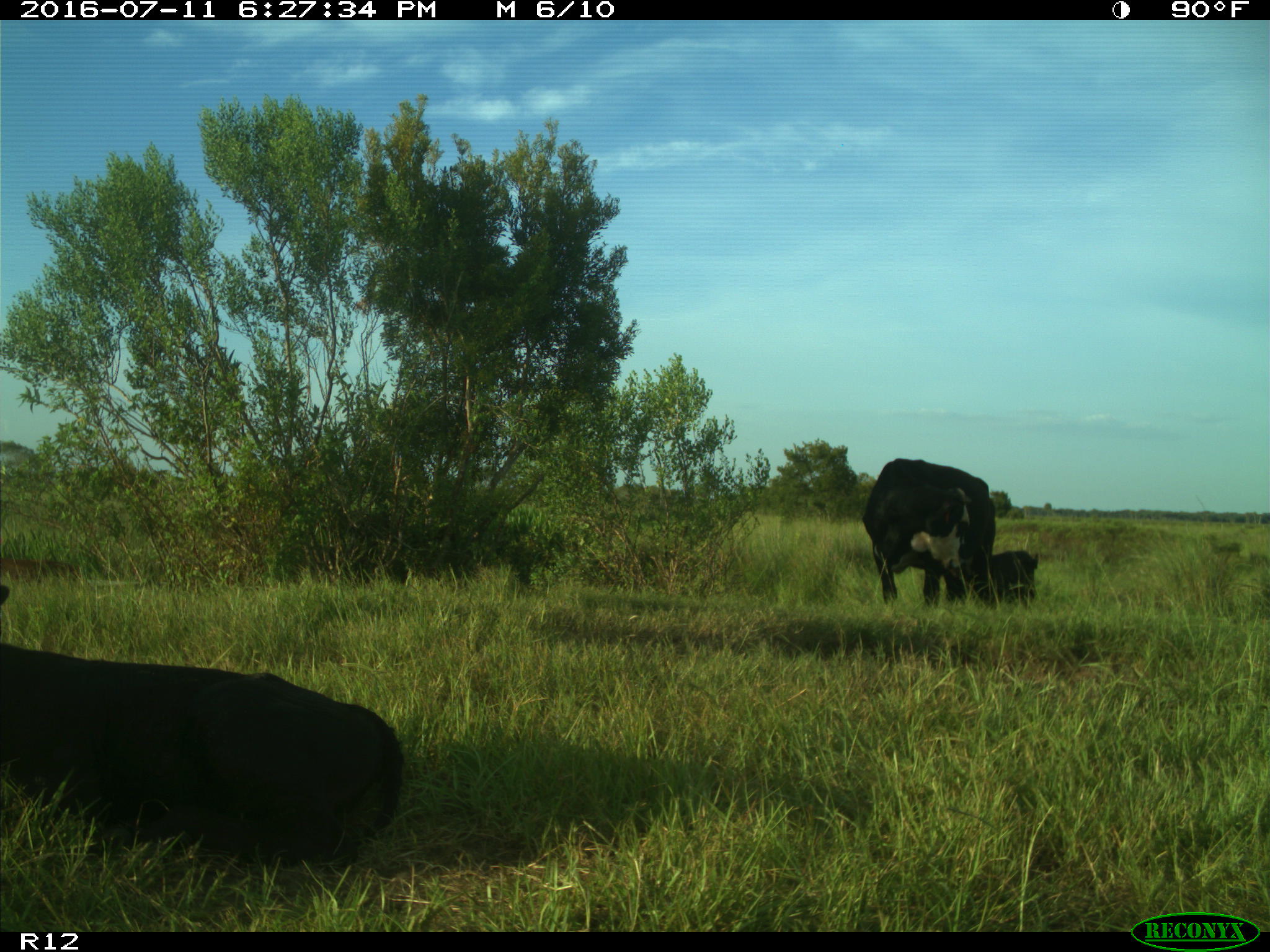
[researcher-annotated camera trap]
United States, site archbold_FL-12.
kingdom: Animalia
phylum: Chordata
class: Mammalia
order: Artiodactyla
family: Bovidae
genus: Bos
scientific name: Bos taurus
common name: domestic cow